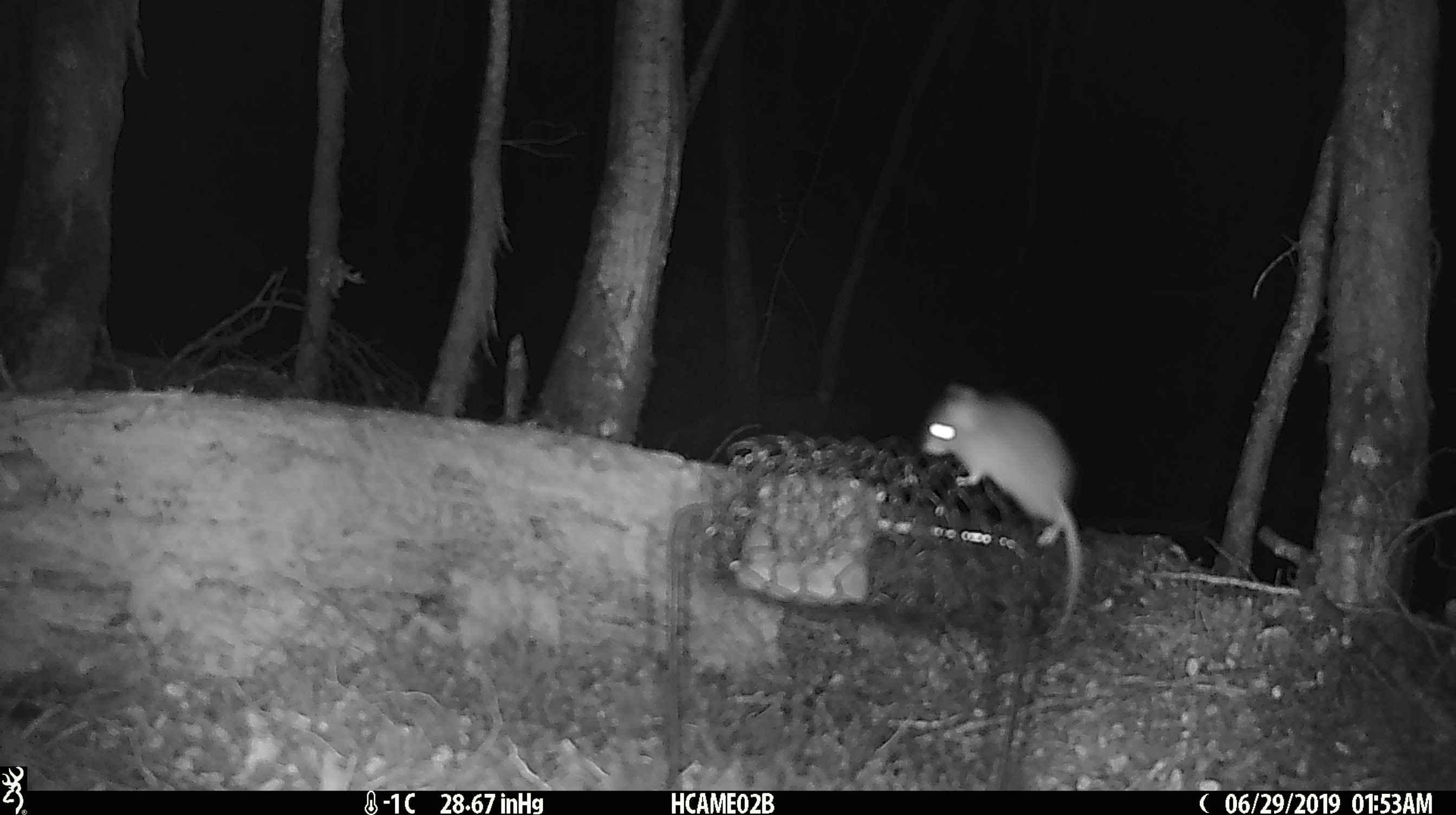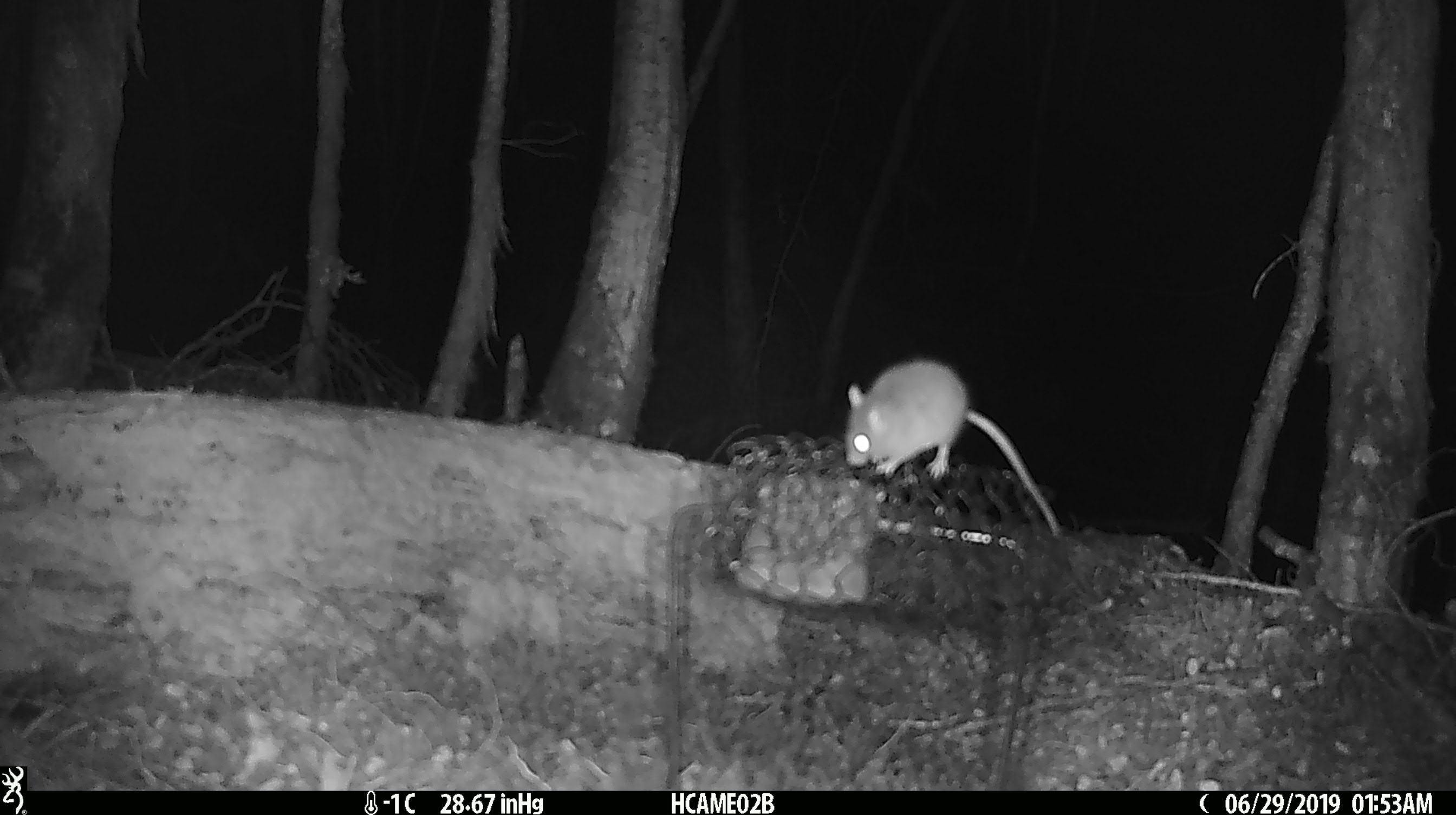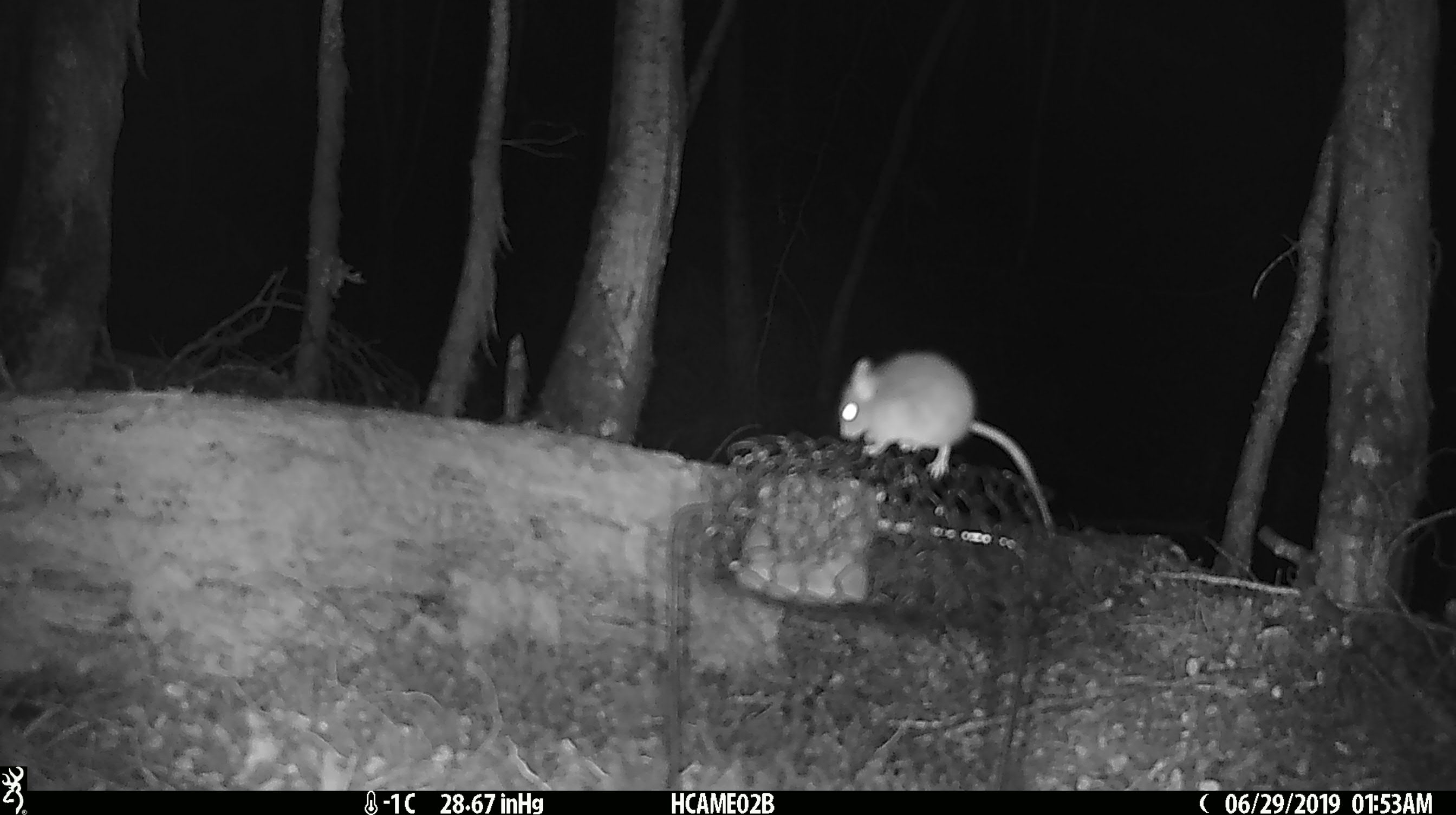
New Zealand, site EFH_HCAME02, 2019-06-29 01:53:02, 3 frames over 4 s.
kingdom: Animalia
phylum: Chordata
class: Mammalia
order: Rodentia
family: Muridae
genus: Mus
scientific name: Mus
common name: mouse